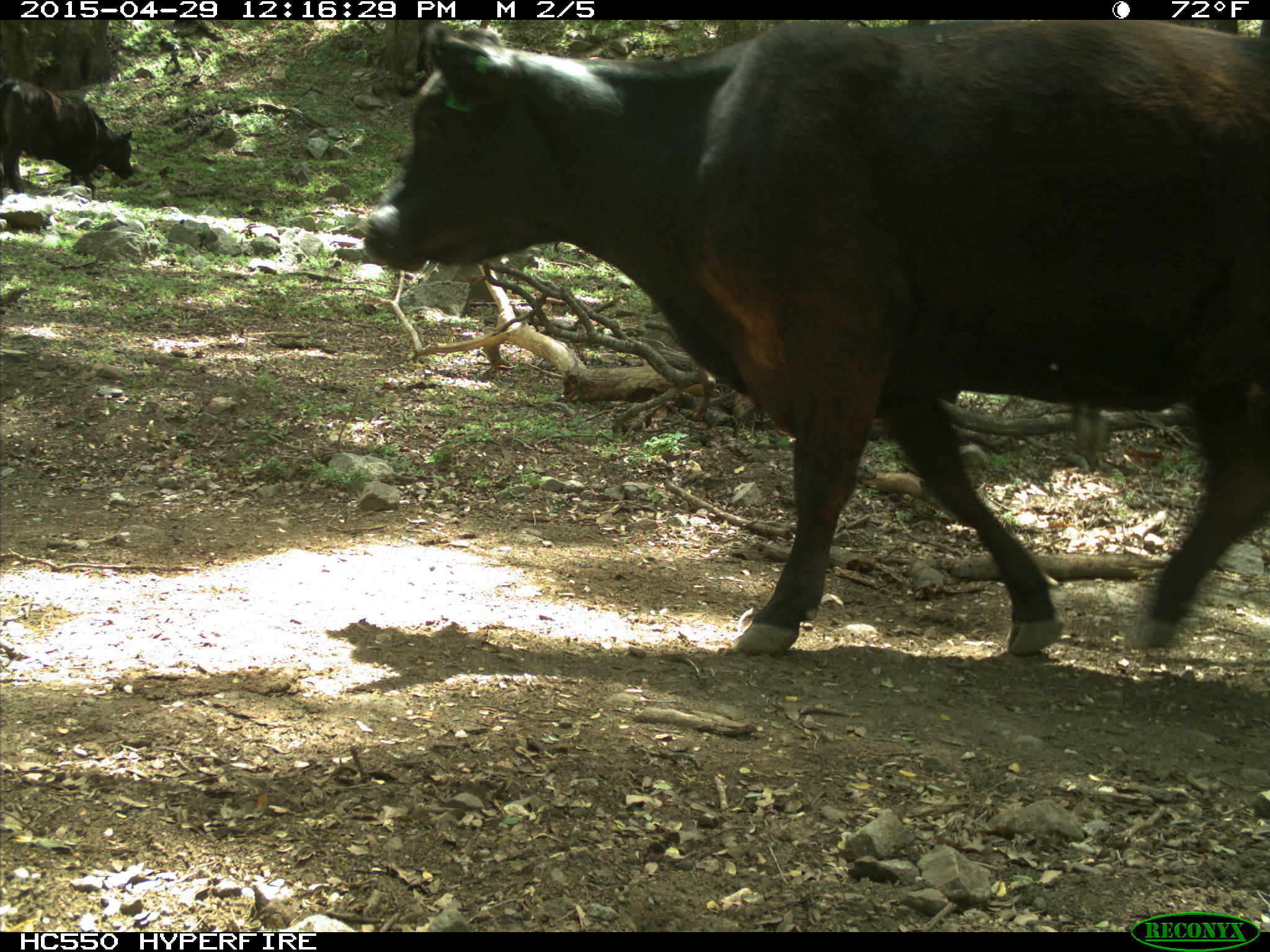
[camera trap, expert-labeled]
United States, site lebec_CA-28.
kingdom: Animalia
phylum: Chordata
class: Mammalia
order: Artiodactyla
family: Bovidae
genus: Bos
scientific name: Bos taurus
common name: domestic cow